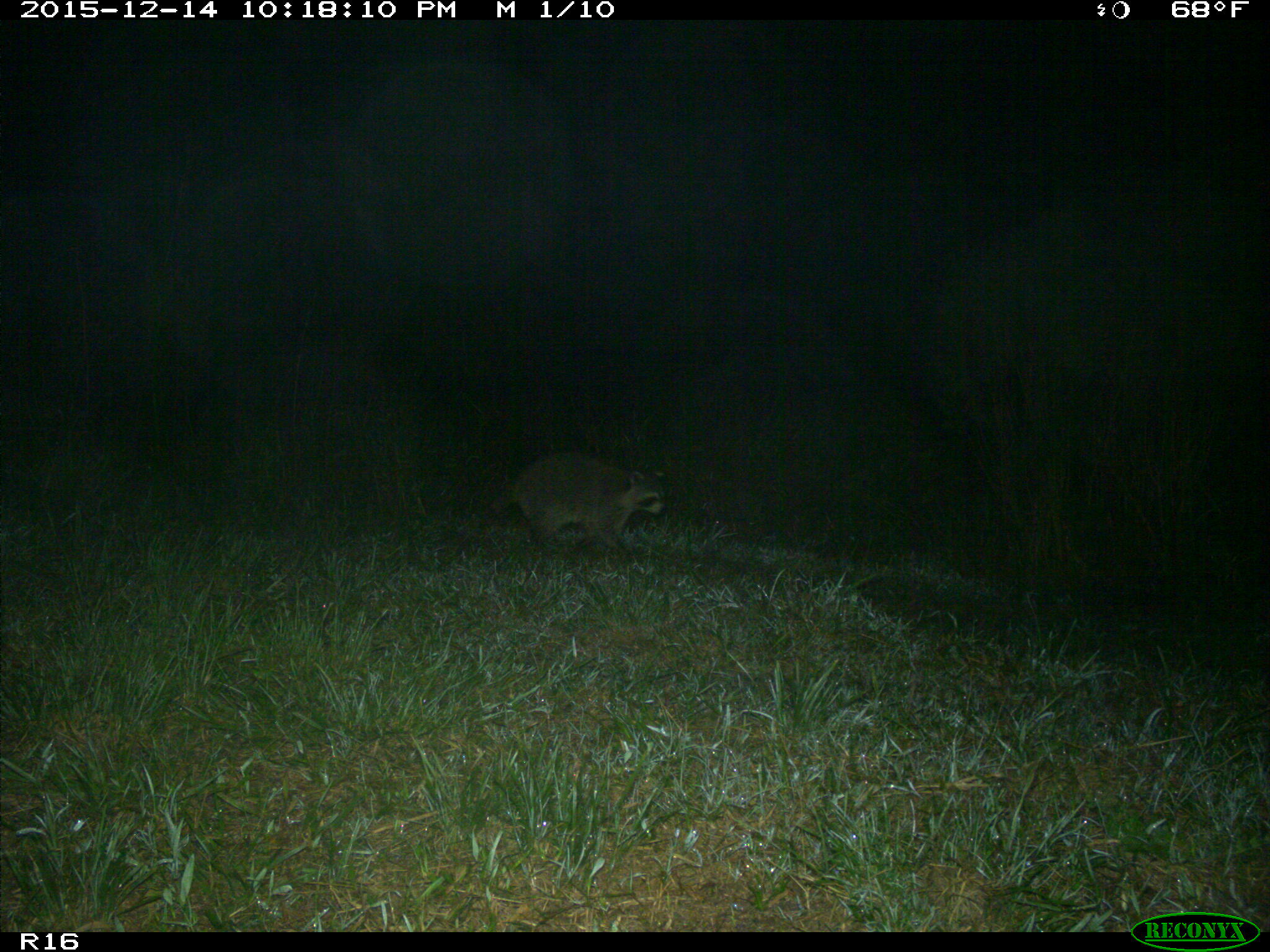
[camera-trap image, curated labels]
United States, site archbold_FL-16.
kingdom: Animalia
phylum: Chordata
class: Mammalia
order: Carnivora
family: Procyonidae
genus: Procyon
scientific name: Procyon lotor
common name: common raccoon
Procyon lotor (common raccoon).